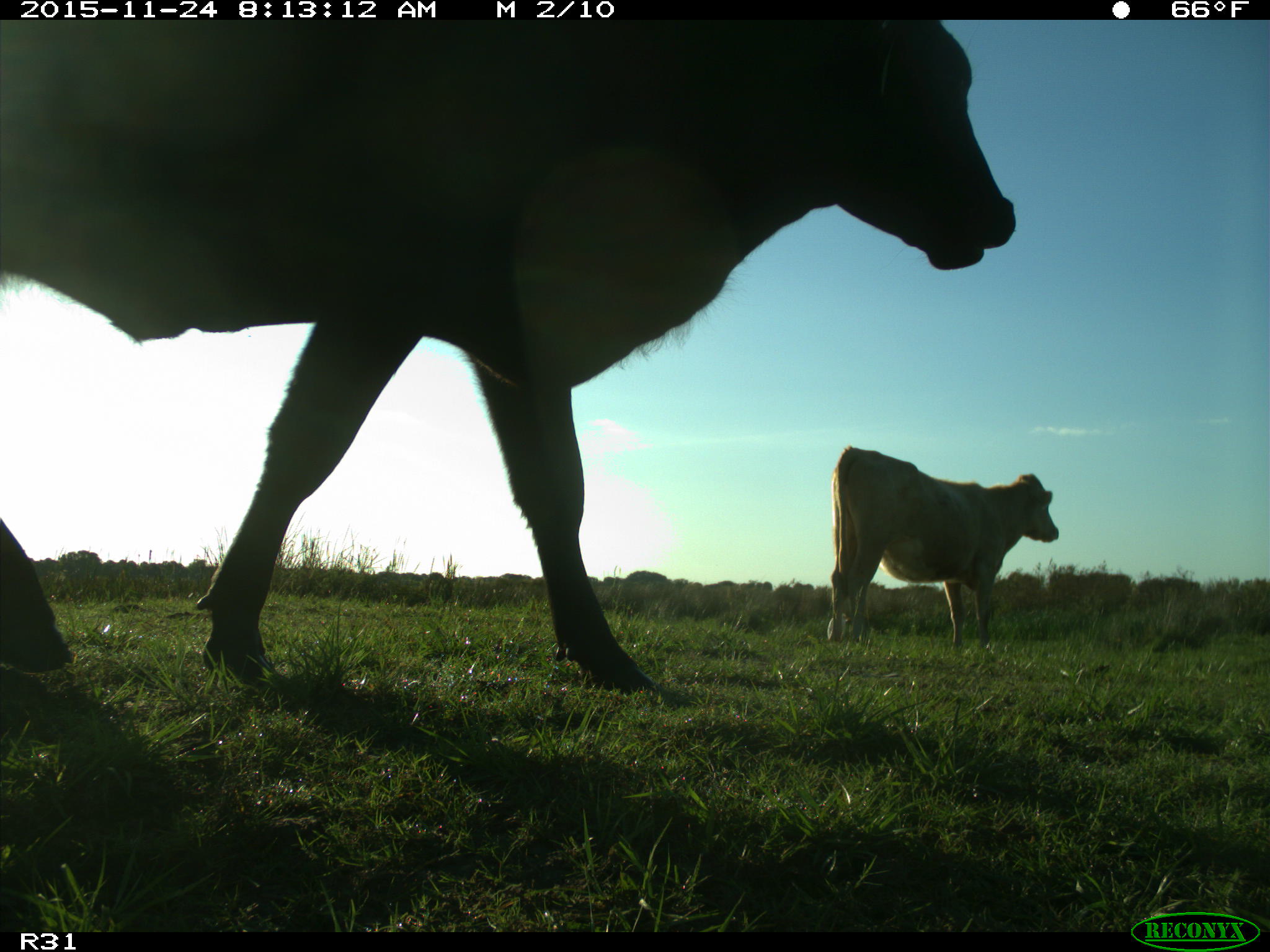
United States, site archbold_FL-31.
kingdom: Animalia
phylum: Chordata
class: Mammalia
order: Artiodactyla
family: Bovidae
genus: Bos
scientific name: Bos taurus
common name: domestic cow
Bos taurus (domestic cow).